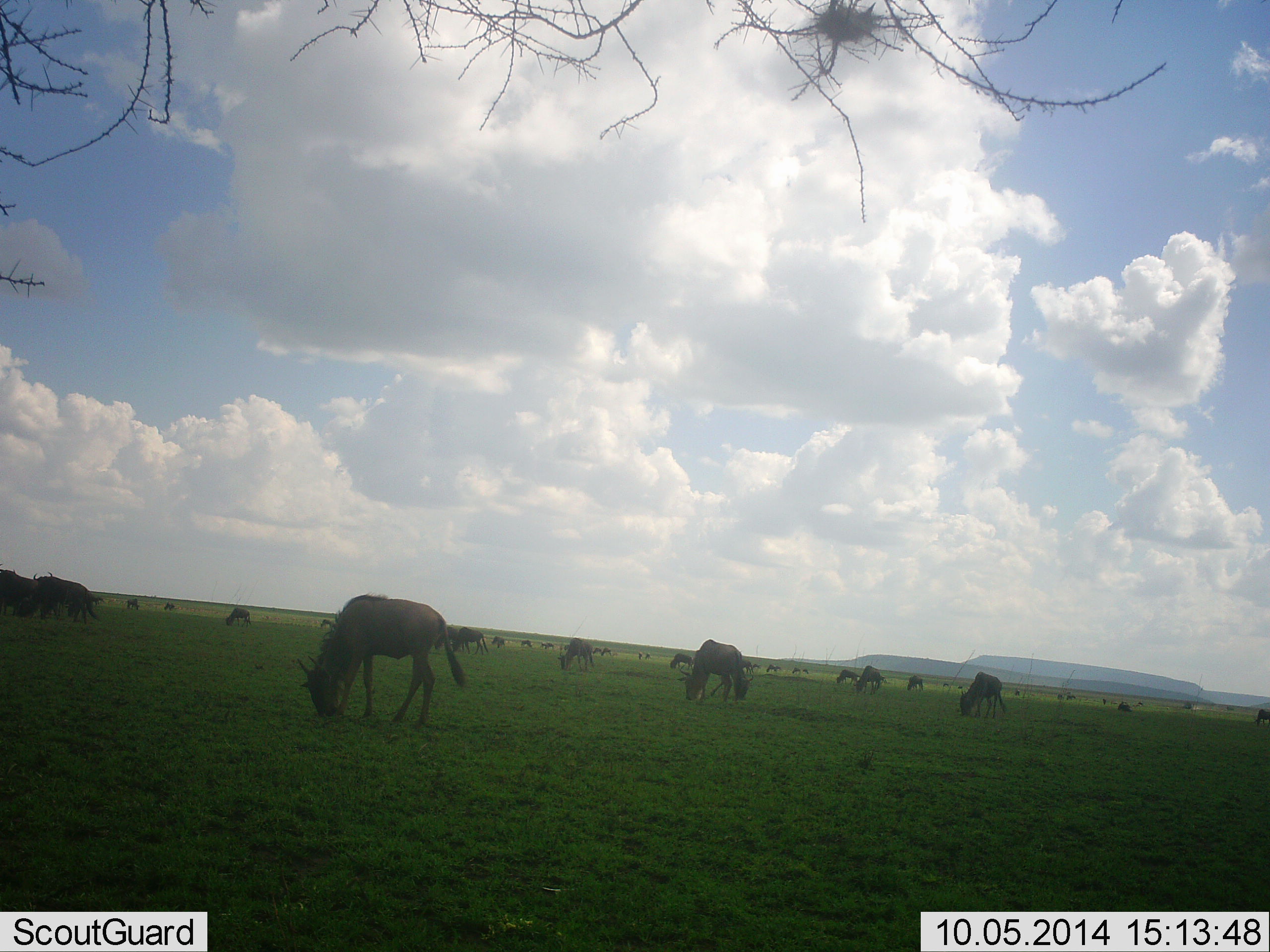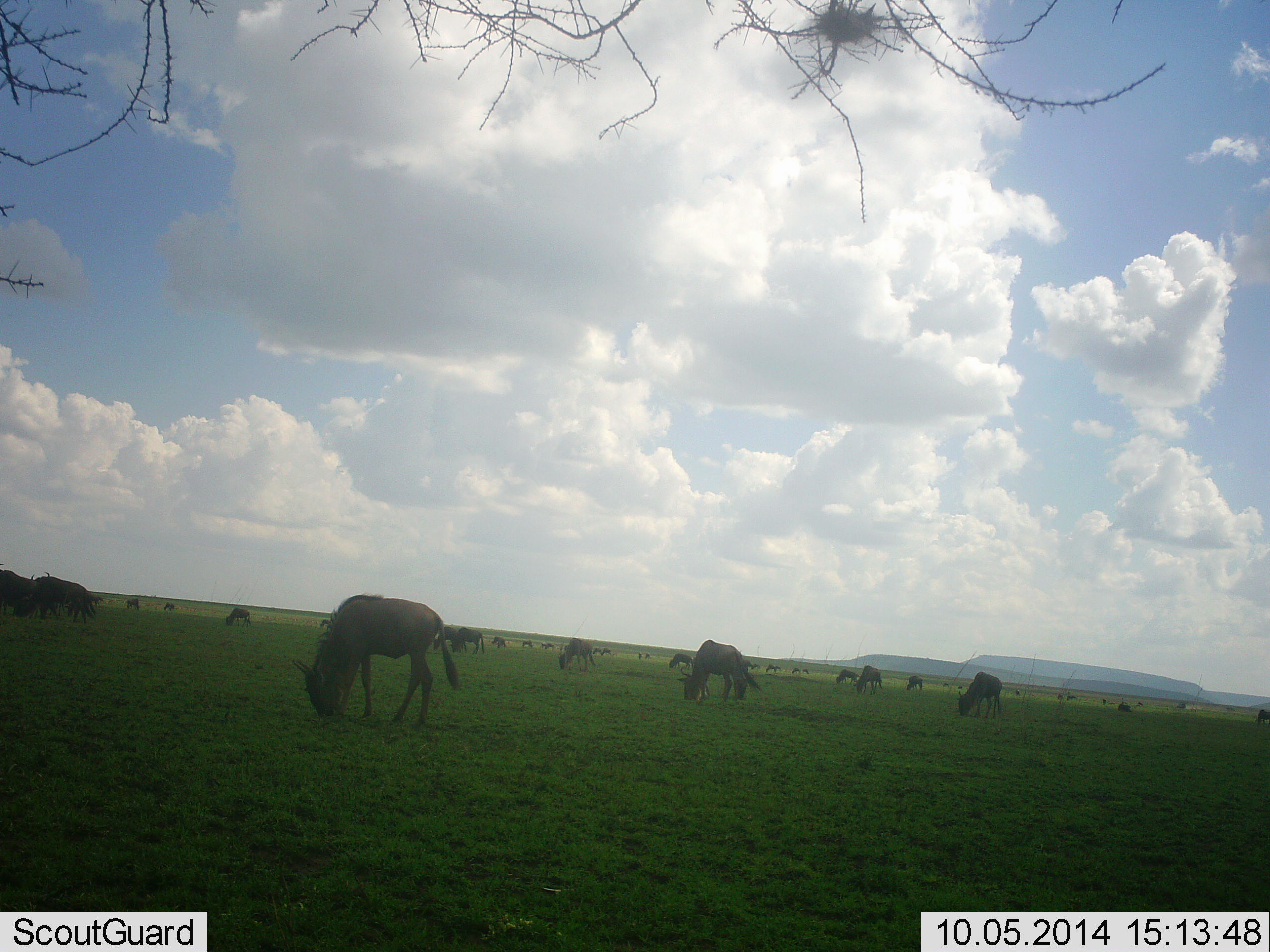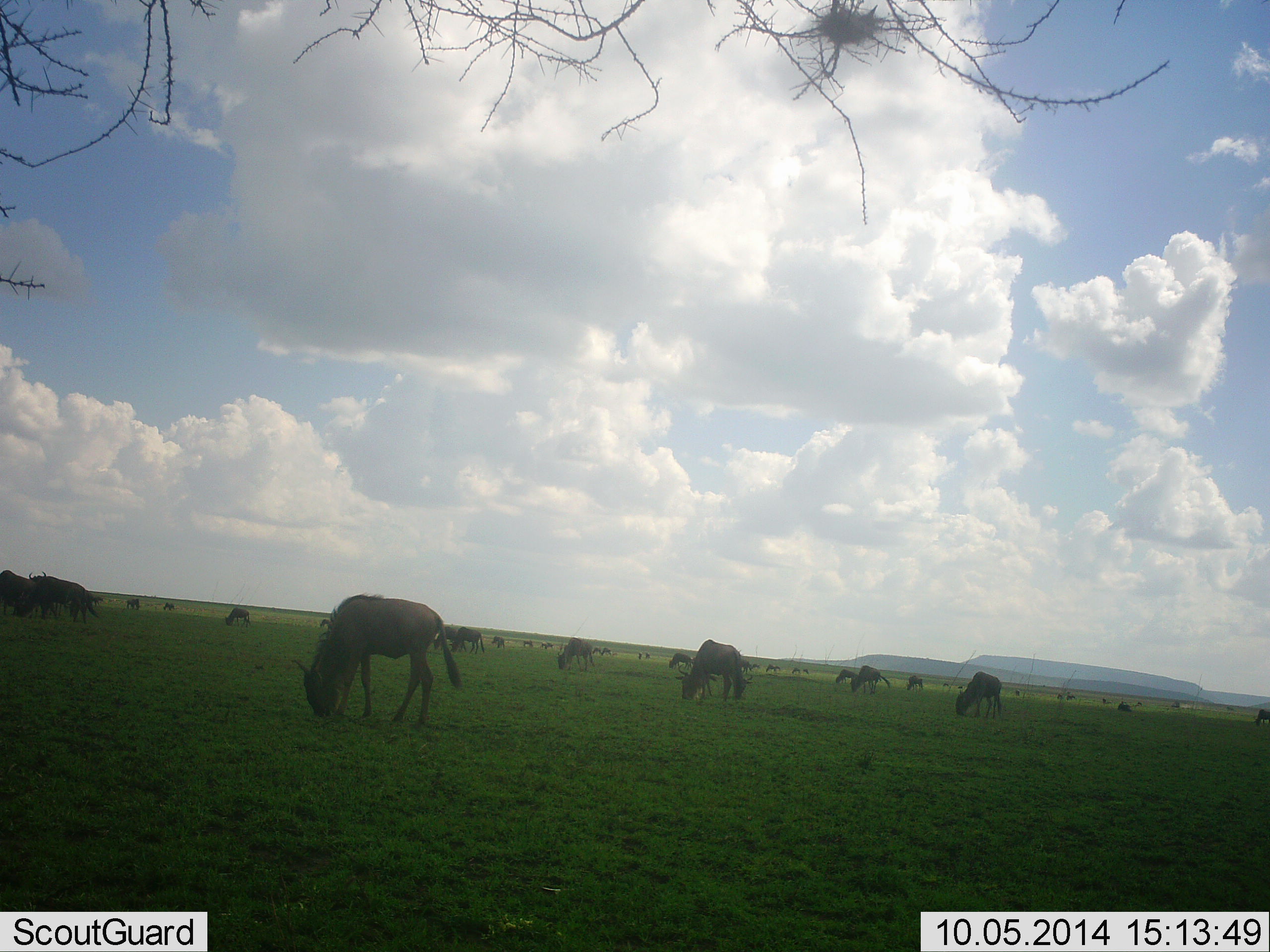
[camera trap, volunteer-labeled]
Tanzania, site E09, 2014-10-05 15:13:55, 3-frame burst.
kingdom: Animalia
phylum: Chordata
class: Mammalia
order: Artiodactyla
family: Bovidae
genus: Connochaetes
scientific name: Connochaetes taurinus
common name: blue wildebeest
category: wildebeest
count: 11-50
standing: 30%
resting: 0%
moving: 0%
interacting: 0%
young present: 0%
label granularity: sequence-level